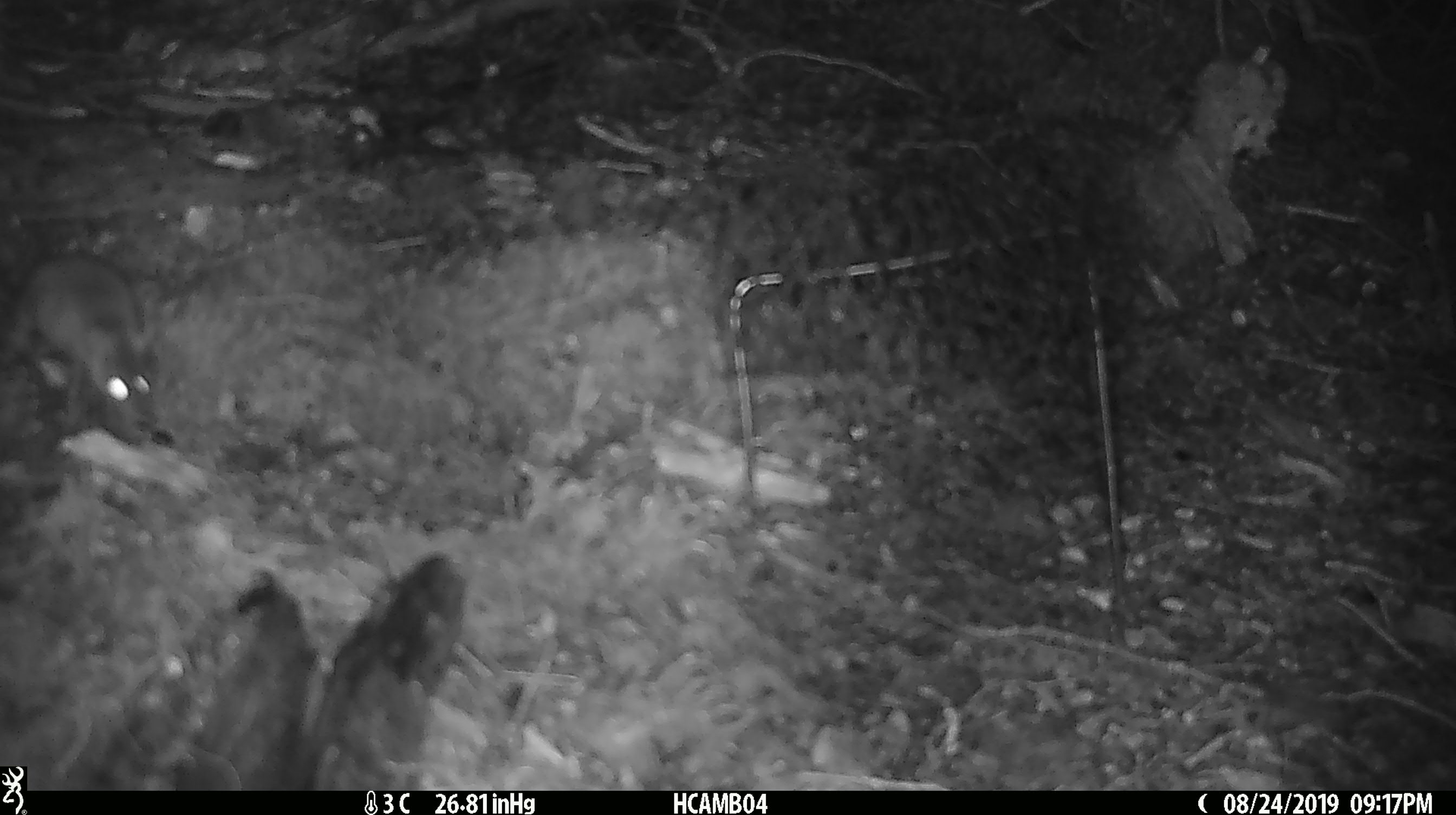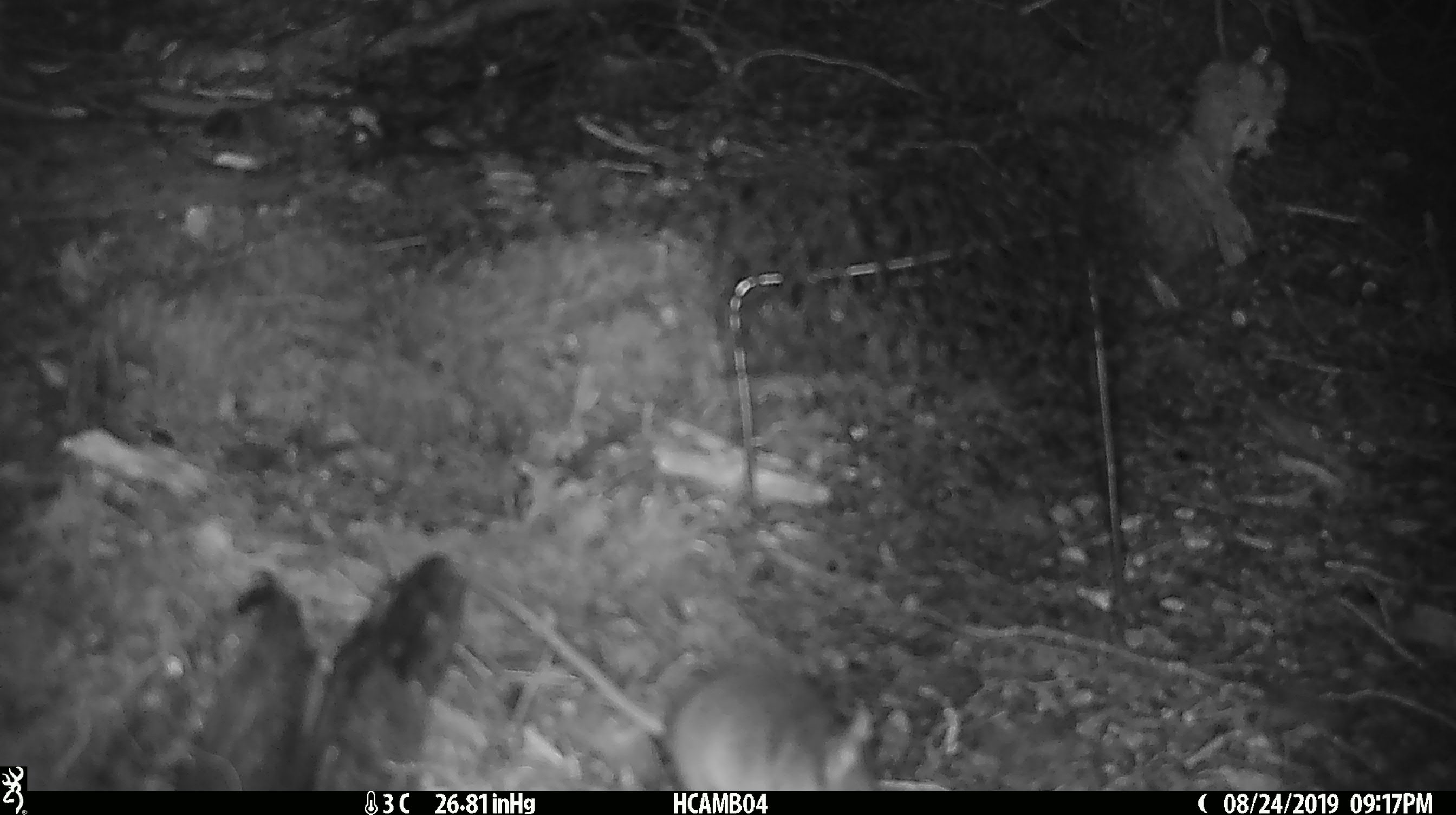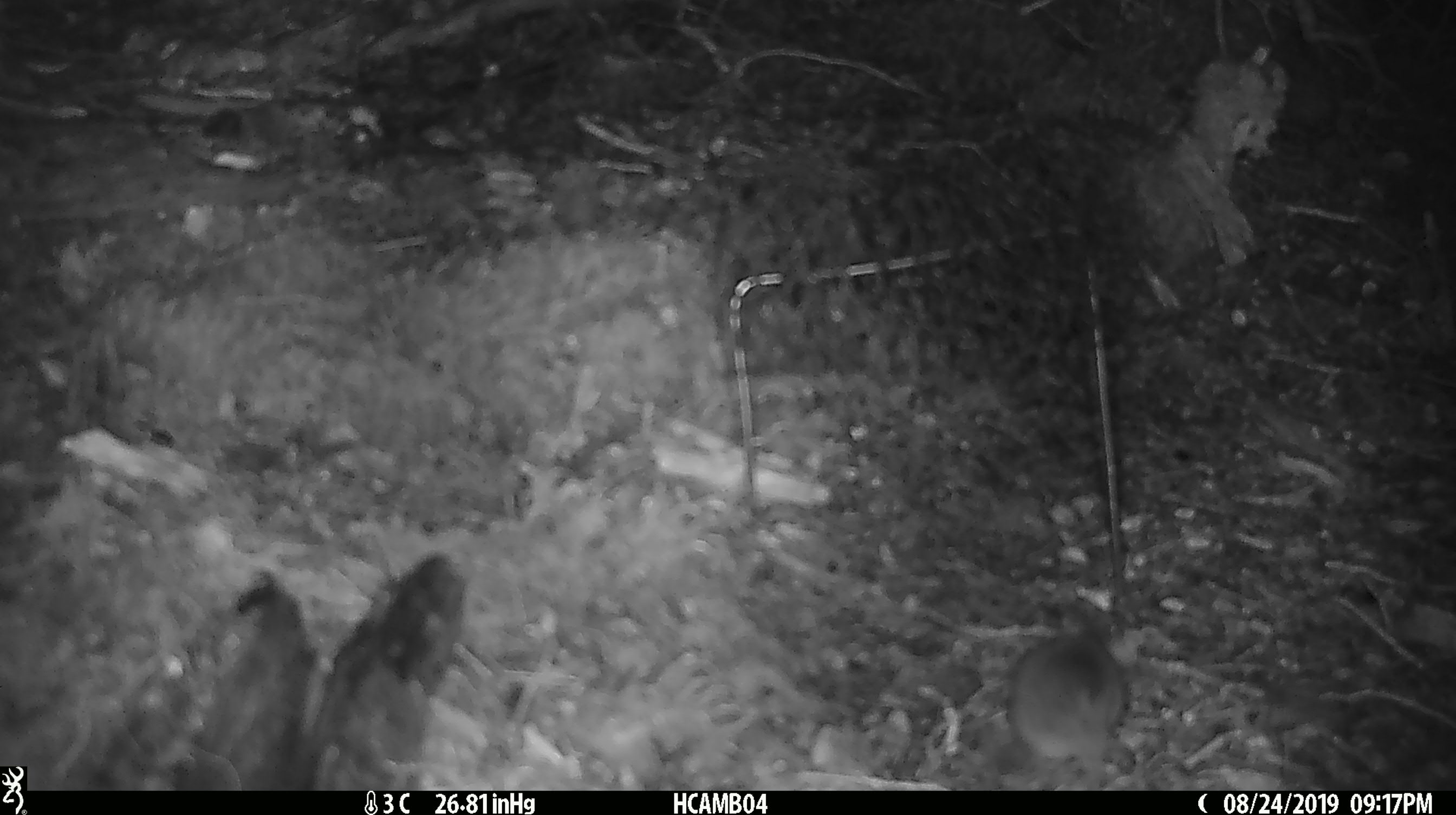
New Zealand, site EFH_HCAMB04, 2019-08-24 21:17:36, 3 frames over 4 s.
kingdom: Animalia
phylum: Chordata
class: Mammalia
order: Rodentia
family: Muridae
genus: Mus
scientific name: Mus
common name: mouse